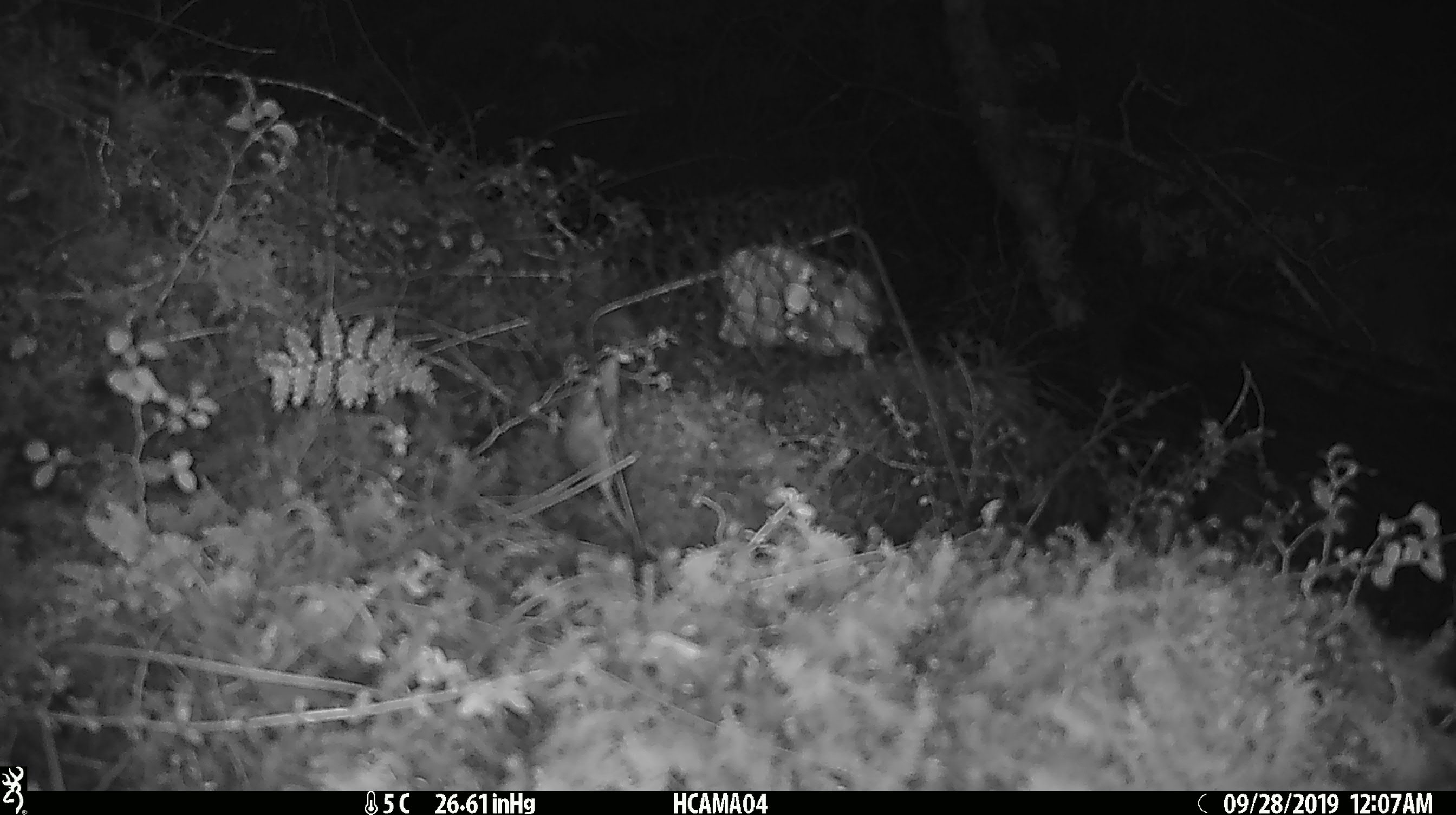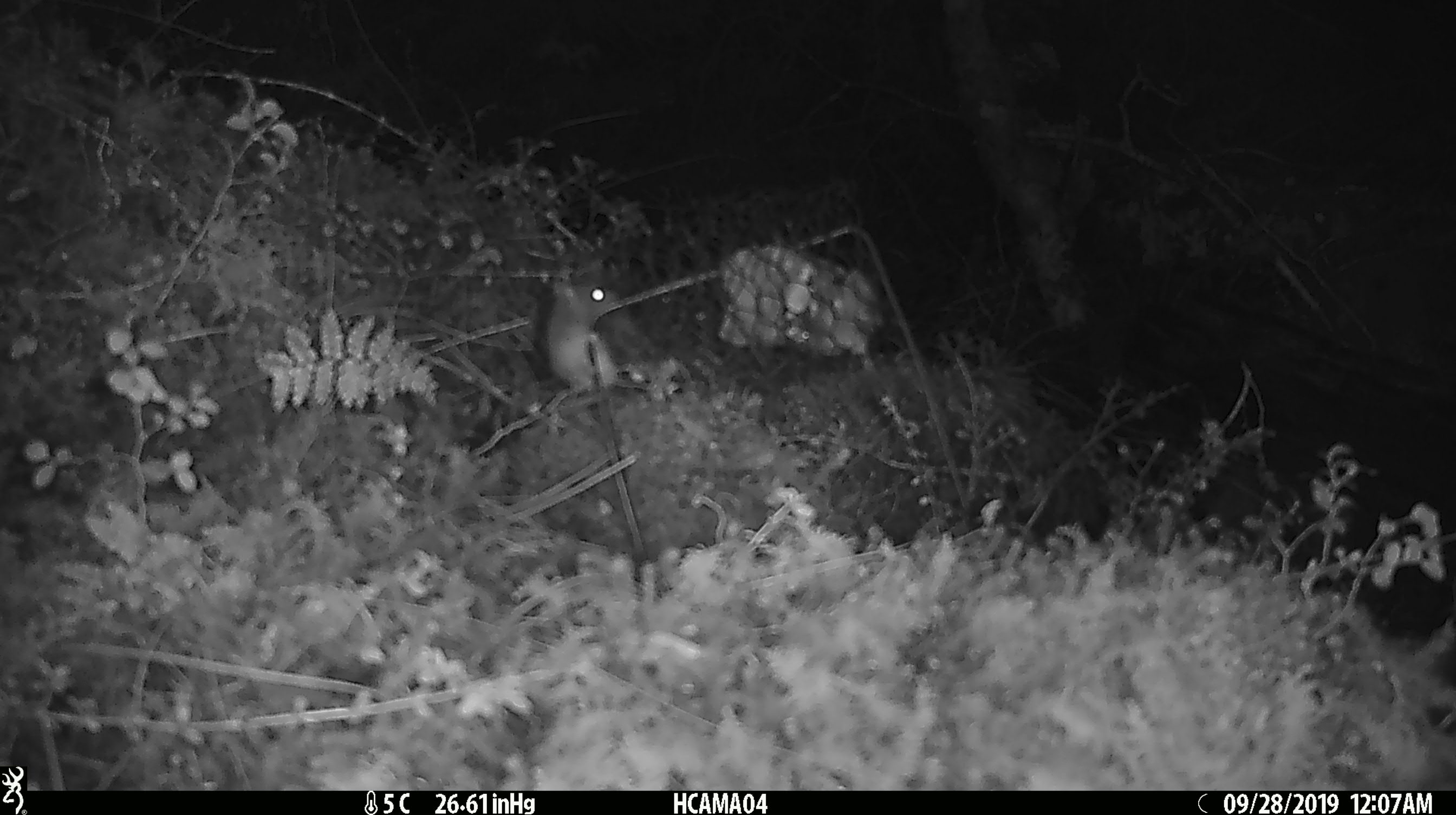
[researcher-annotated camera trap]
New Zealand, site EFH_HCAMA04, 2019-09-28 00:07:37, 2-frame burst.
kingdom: Animalia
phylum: Chordata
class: Mammalia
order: Rodentia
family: Muridae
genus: Mus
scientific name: Mus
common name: mouse